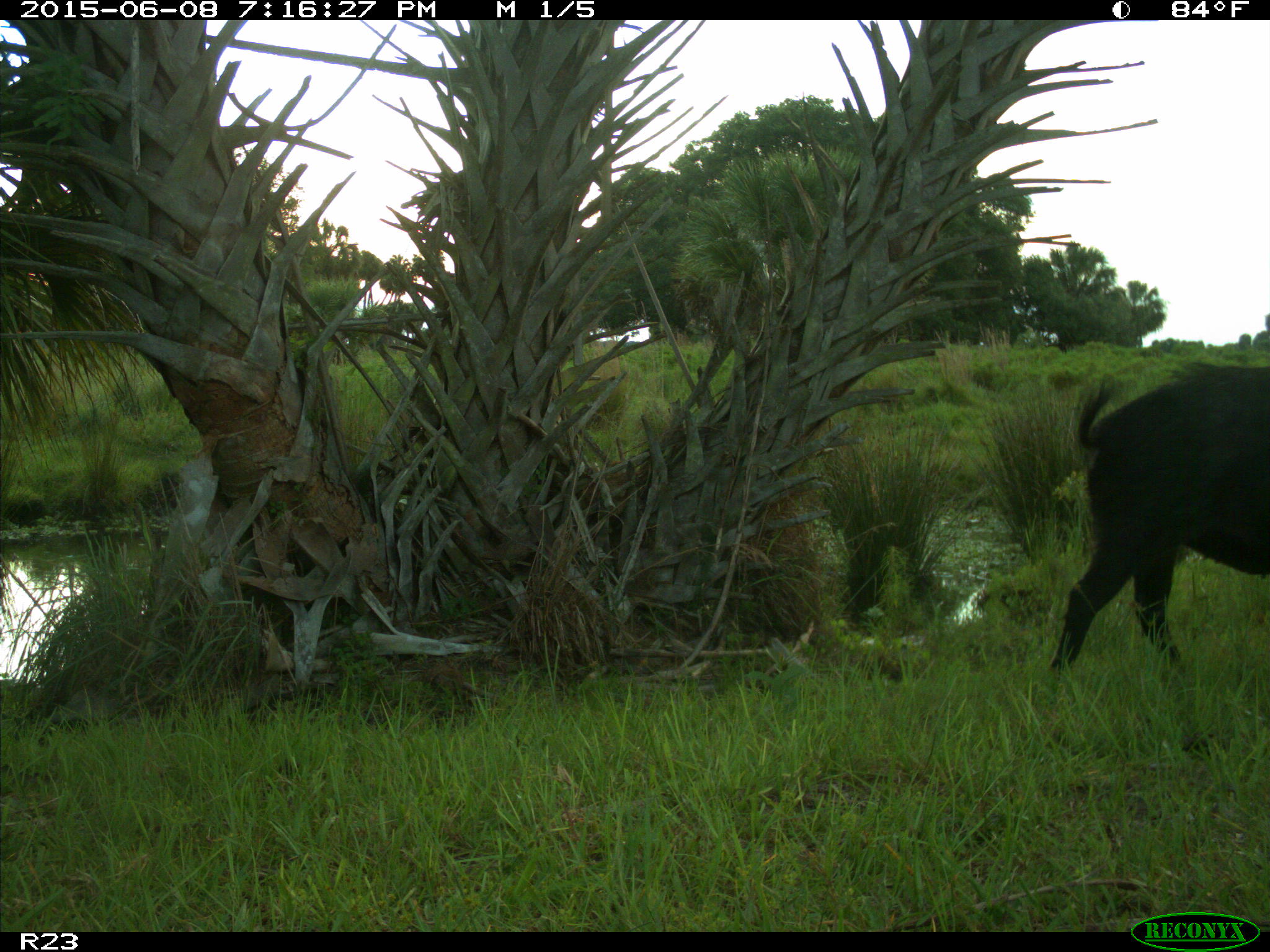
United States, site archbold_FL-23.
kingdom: Animalia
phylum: Chordata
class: Mammalia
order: Artiodactyla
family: Bovidae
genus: Bos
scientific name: Bos taurus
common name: domestic cow